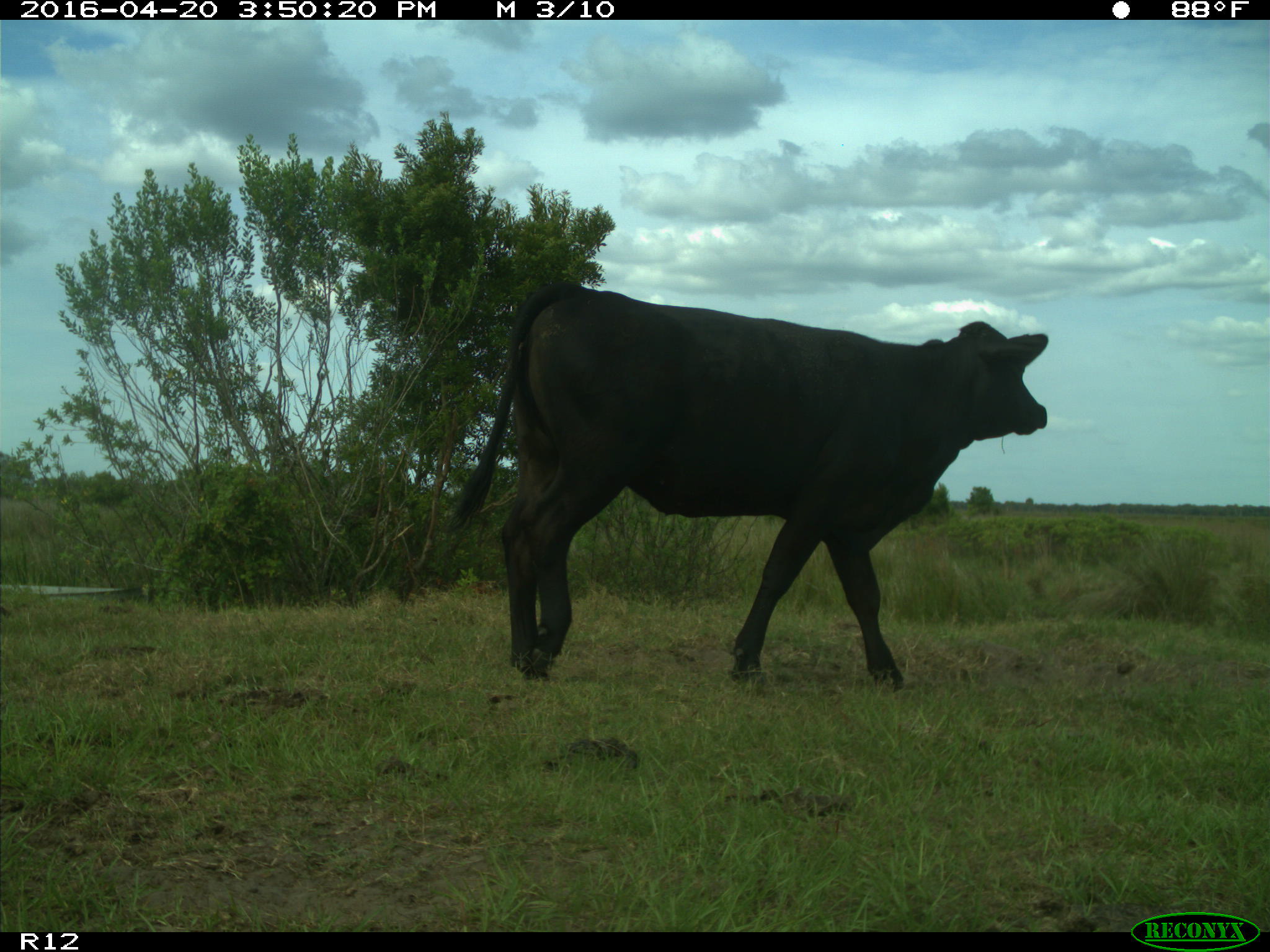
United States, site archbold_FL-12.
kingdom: Animalia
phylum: Chordata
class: Mammalia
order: Artiodactyla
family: Bovidae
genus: Bos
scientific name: Bos taurus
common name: domestic cow